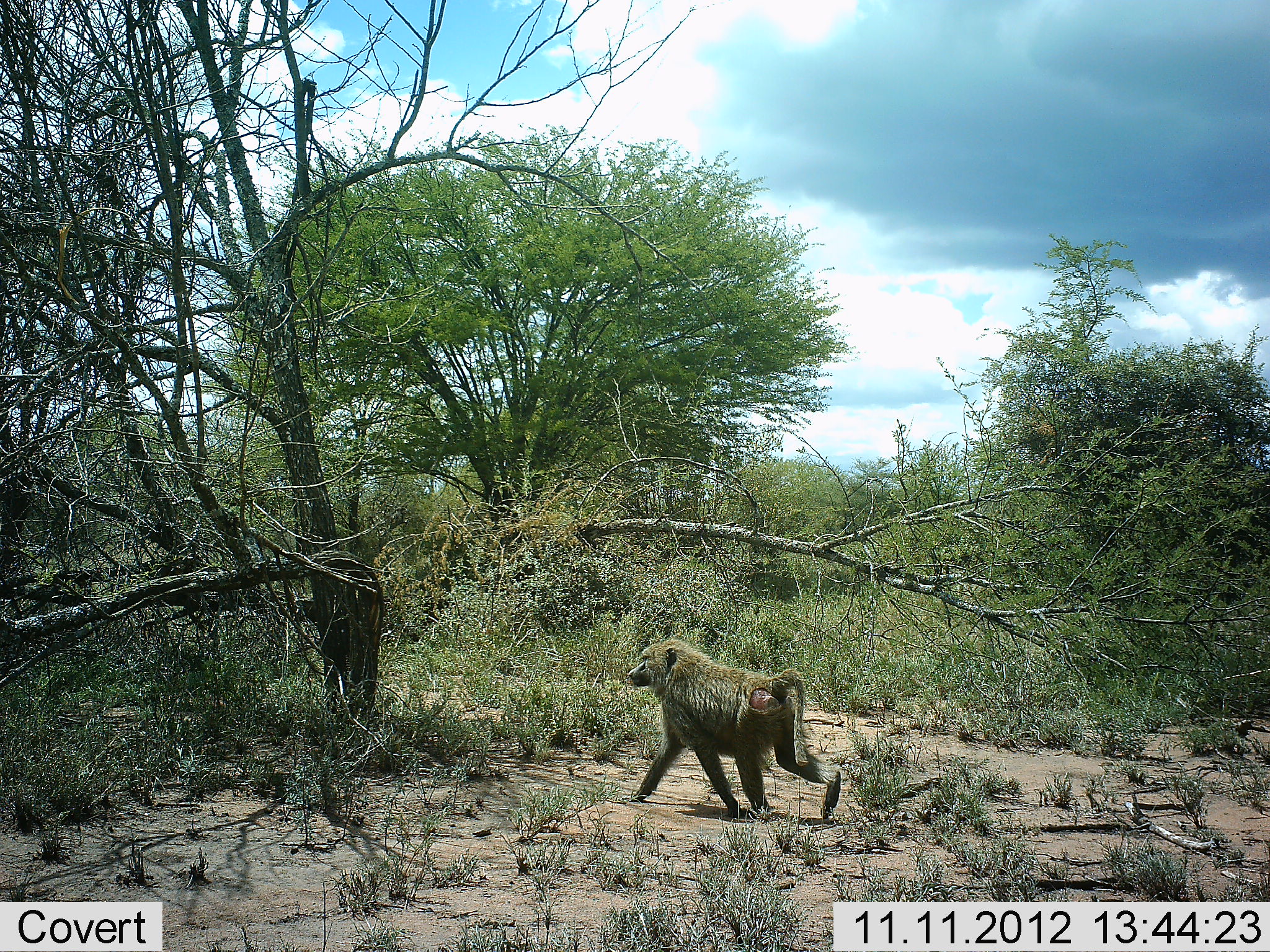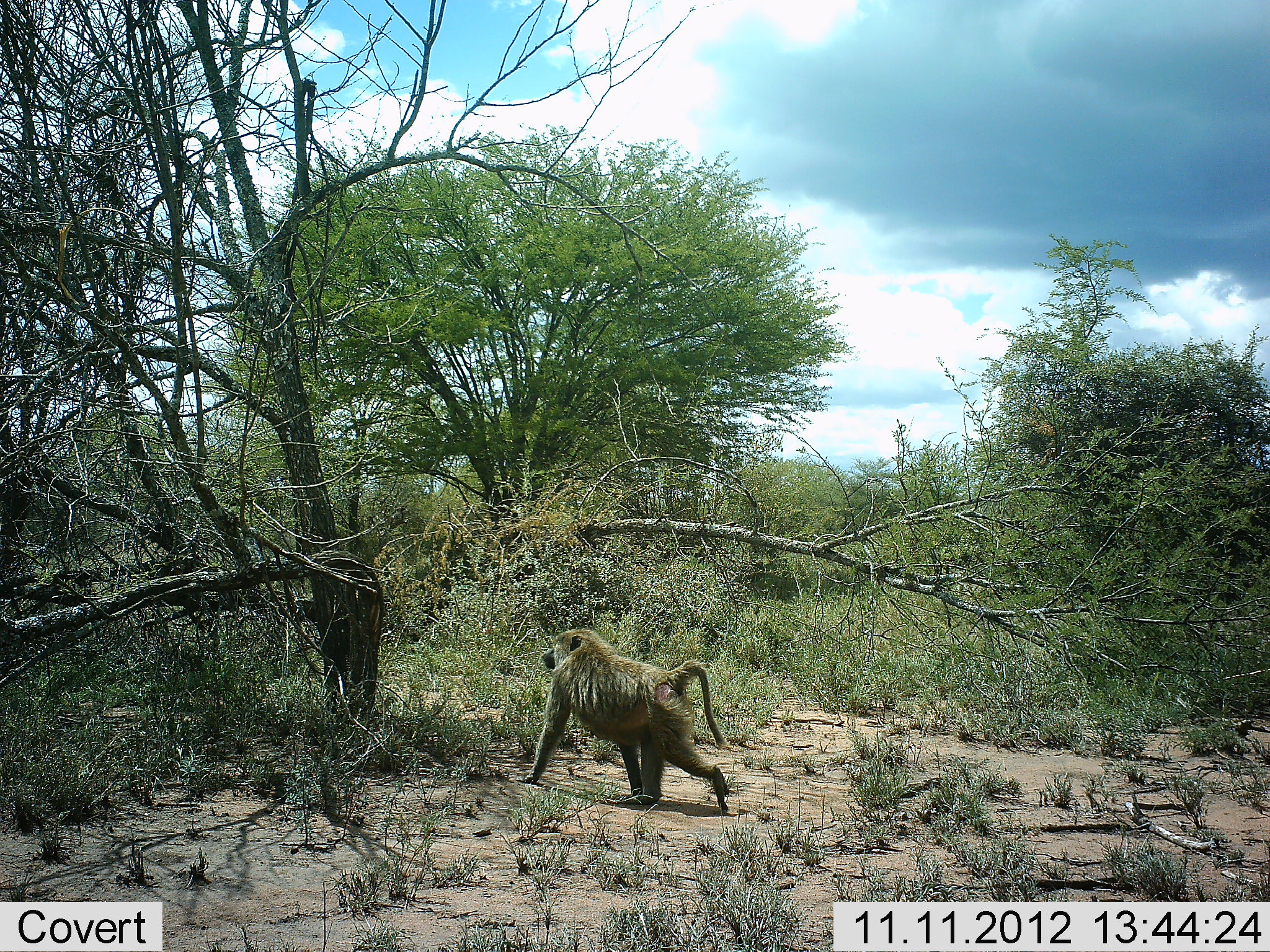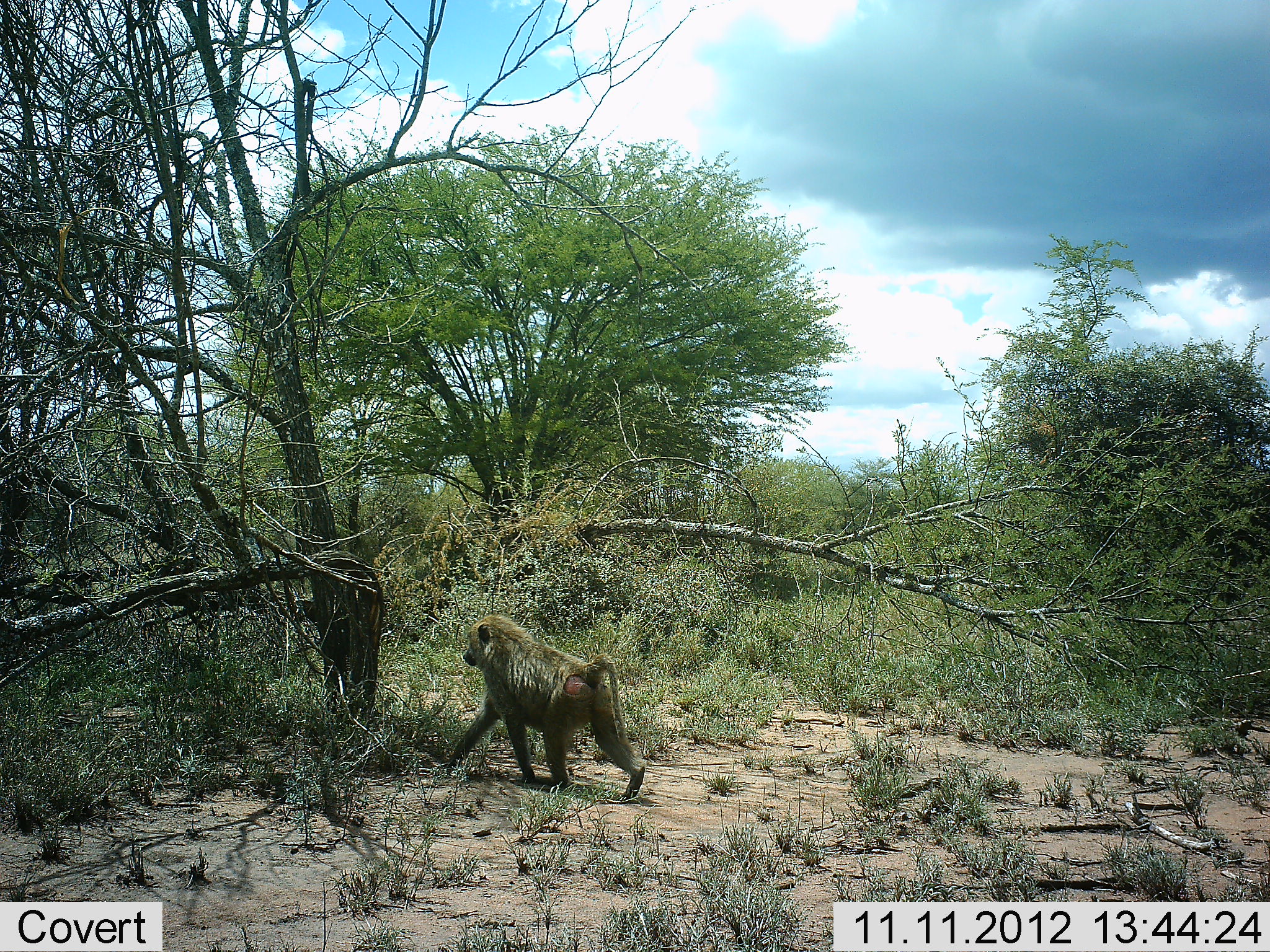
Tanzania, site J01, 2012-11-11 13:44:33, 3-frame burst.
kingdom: Animalia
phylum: Chordata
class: Mammalia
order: Primates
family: Cercopithecidae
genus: Papio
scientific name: Papio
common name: baboon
Baboon (Papio), count 1. Behavior (volunteer vote fractions): standing 0%, resting 0%, moving 100%, interacting 0%. Young present (vote fraction): 0%. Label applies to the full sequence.